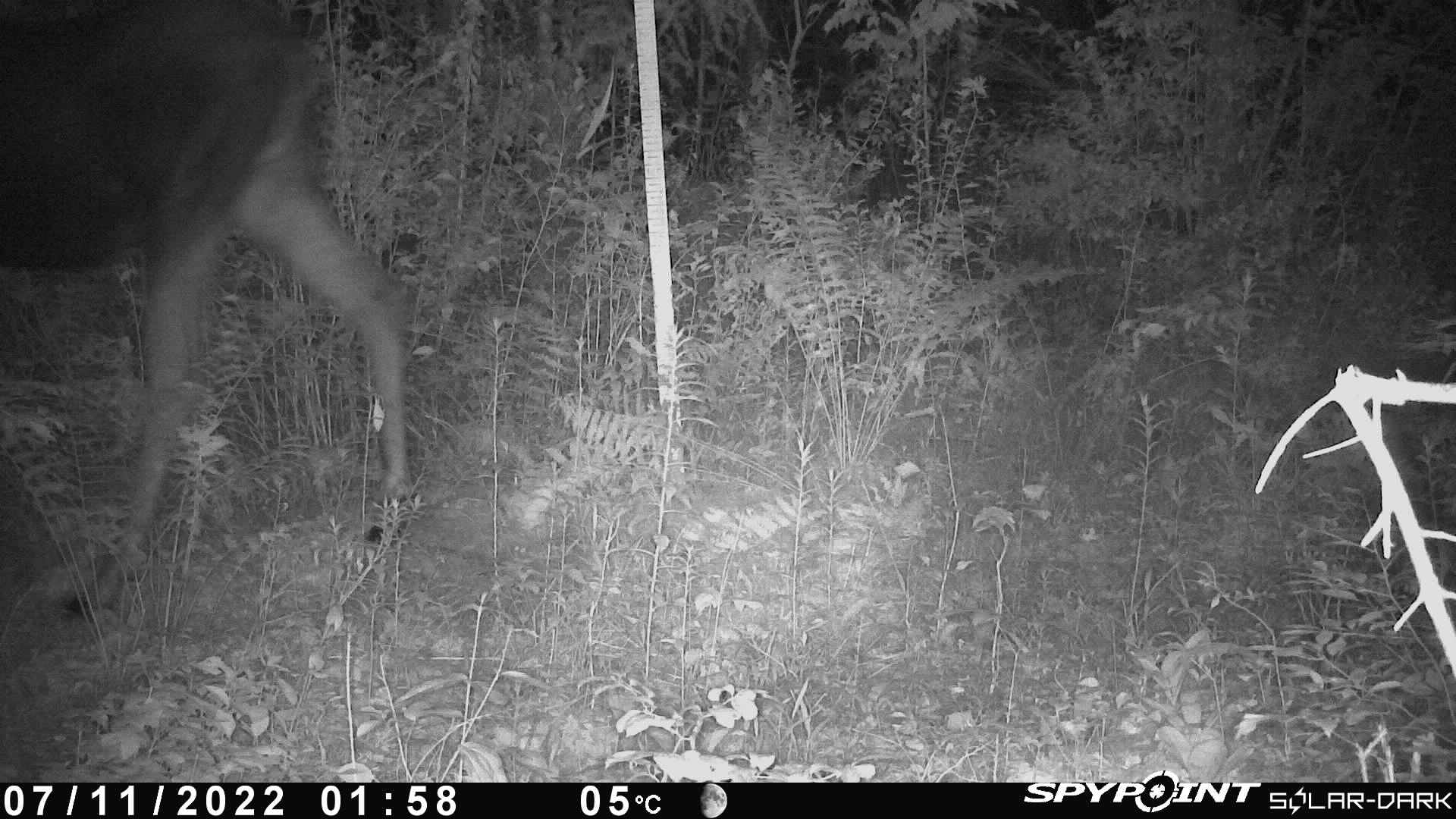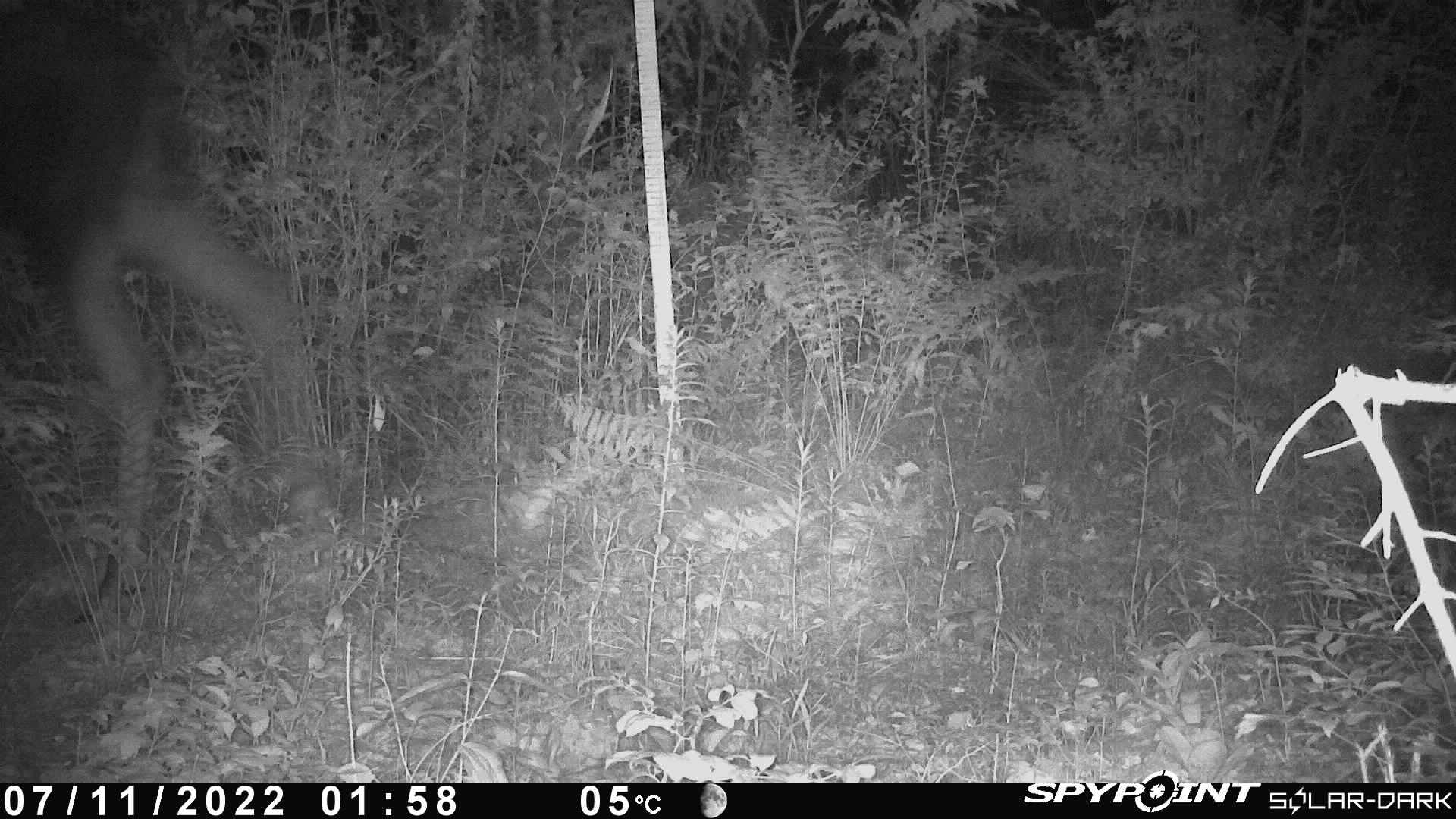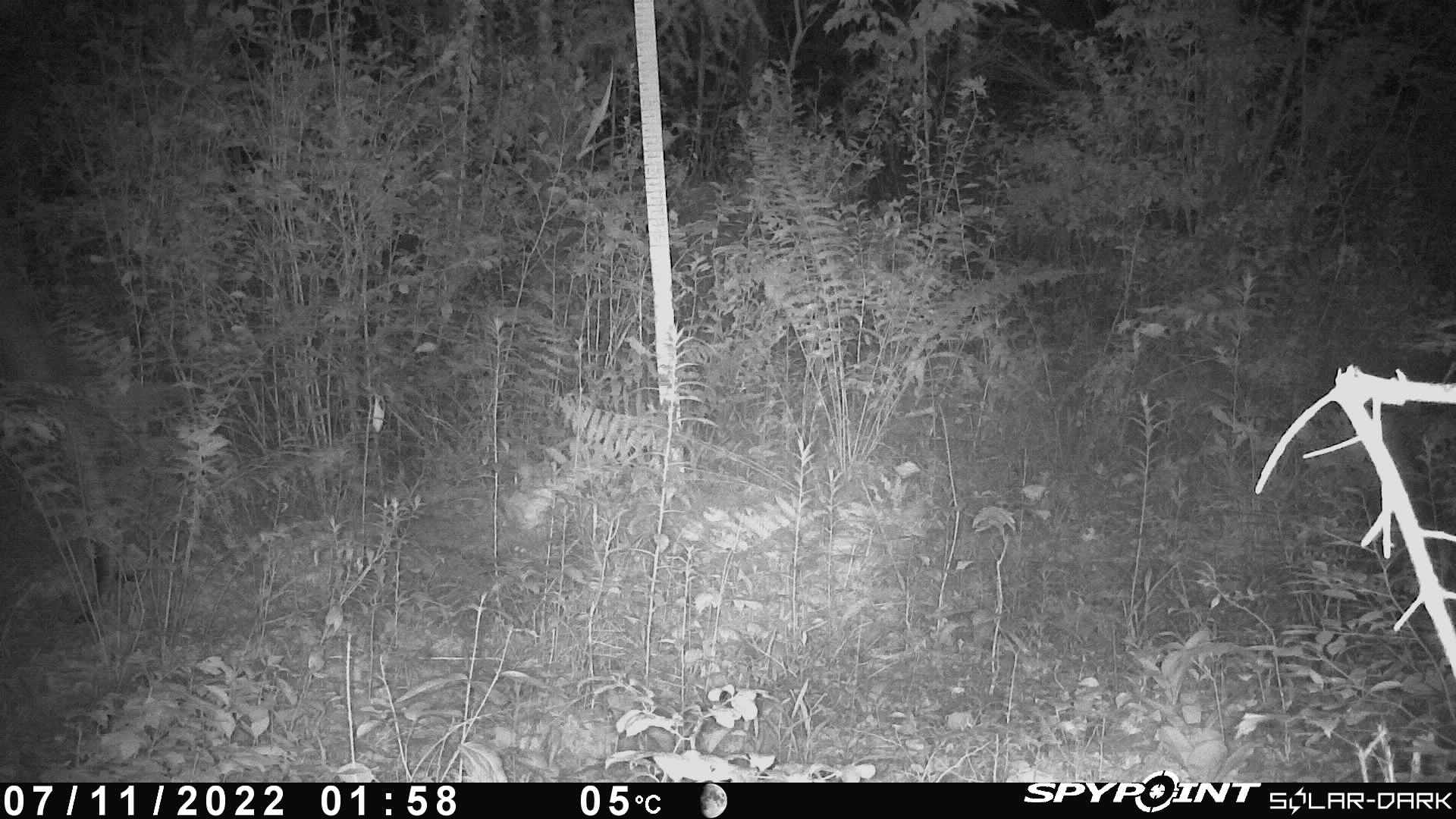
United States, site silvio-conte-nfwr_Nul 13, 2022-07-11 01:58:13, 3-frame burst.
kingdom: Animalia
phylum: Chordata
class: Mammalia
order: Artiodactyla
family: Cervidae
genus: Alces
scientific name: Alces alces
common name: moose